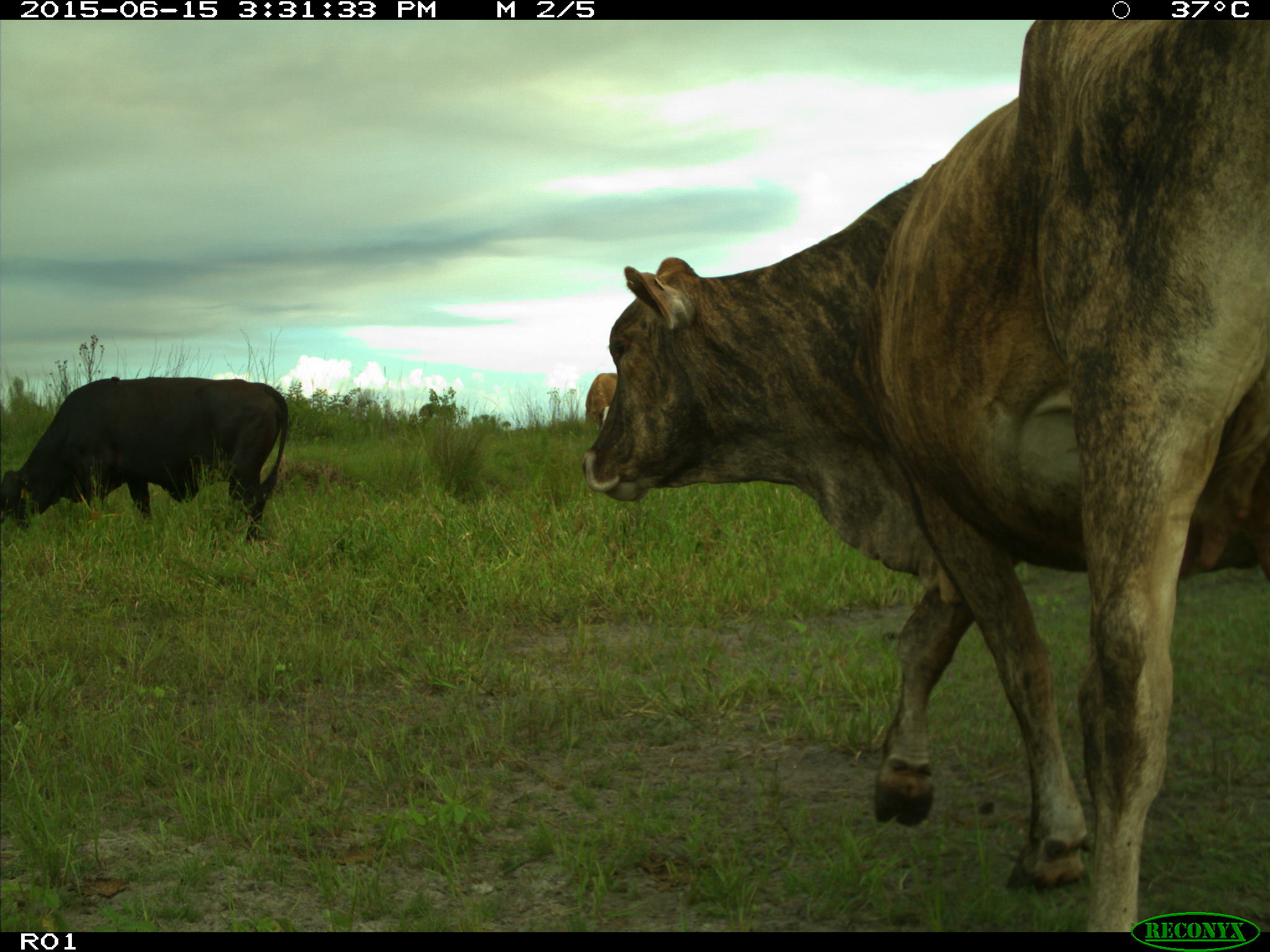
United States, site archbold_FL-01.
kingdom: Animalia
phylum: Chordata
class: Mammalia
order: Artiodactyla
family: Bovidae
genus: Bos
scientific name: Bos taurus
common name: domestic cow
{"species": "Bos taurus (domestic cow)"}